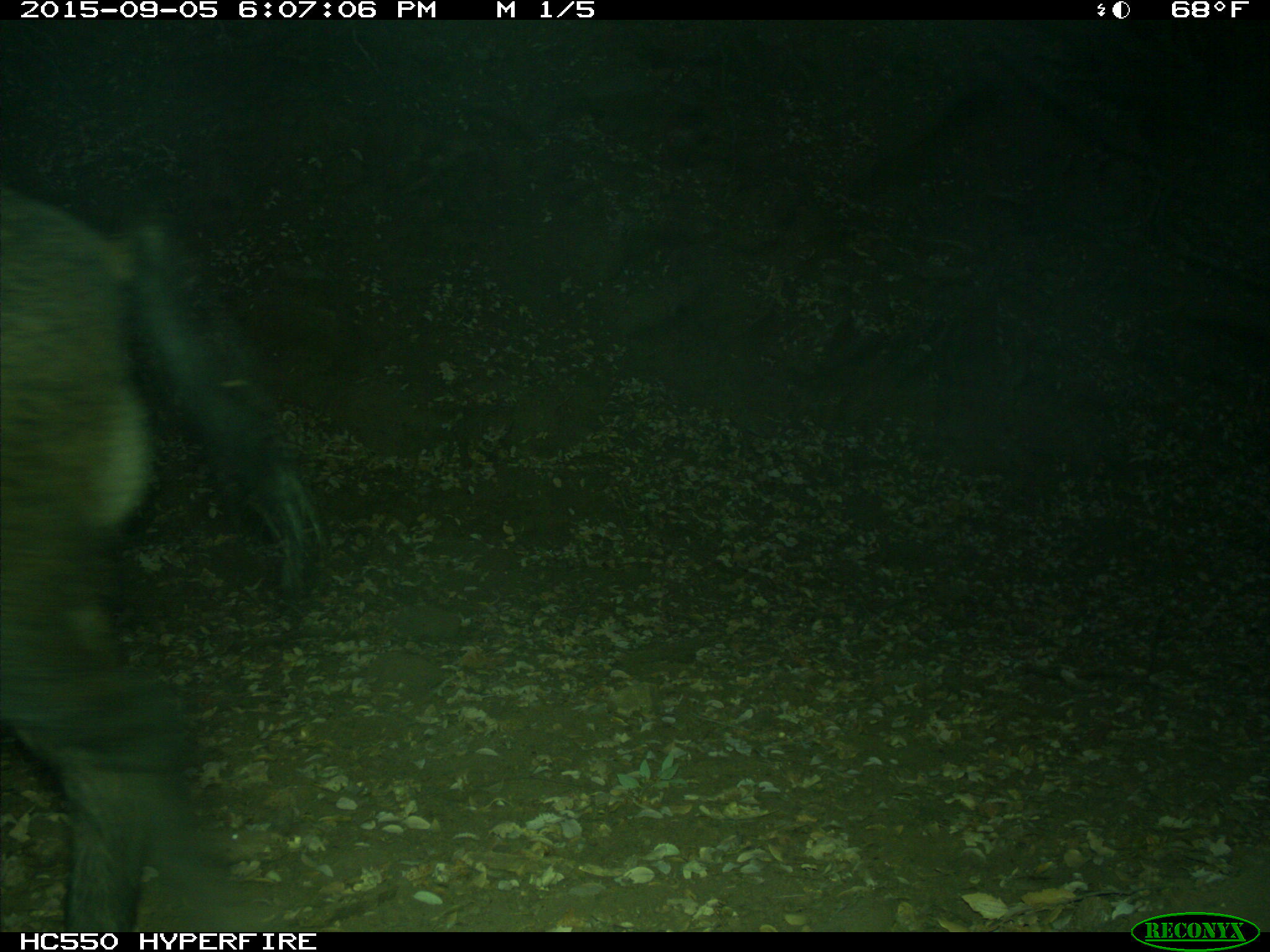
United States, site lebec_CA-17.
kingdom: Animalia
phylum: Chordata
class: Mammalia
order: Artiodactyla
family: Suidae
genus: Sus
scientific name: Sus scrofa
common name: wild boar